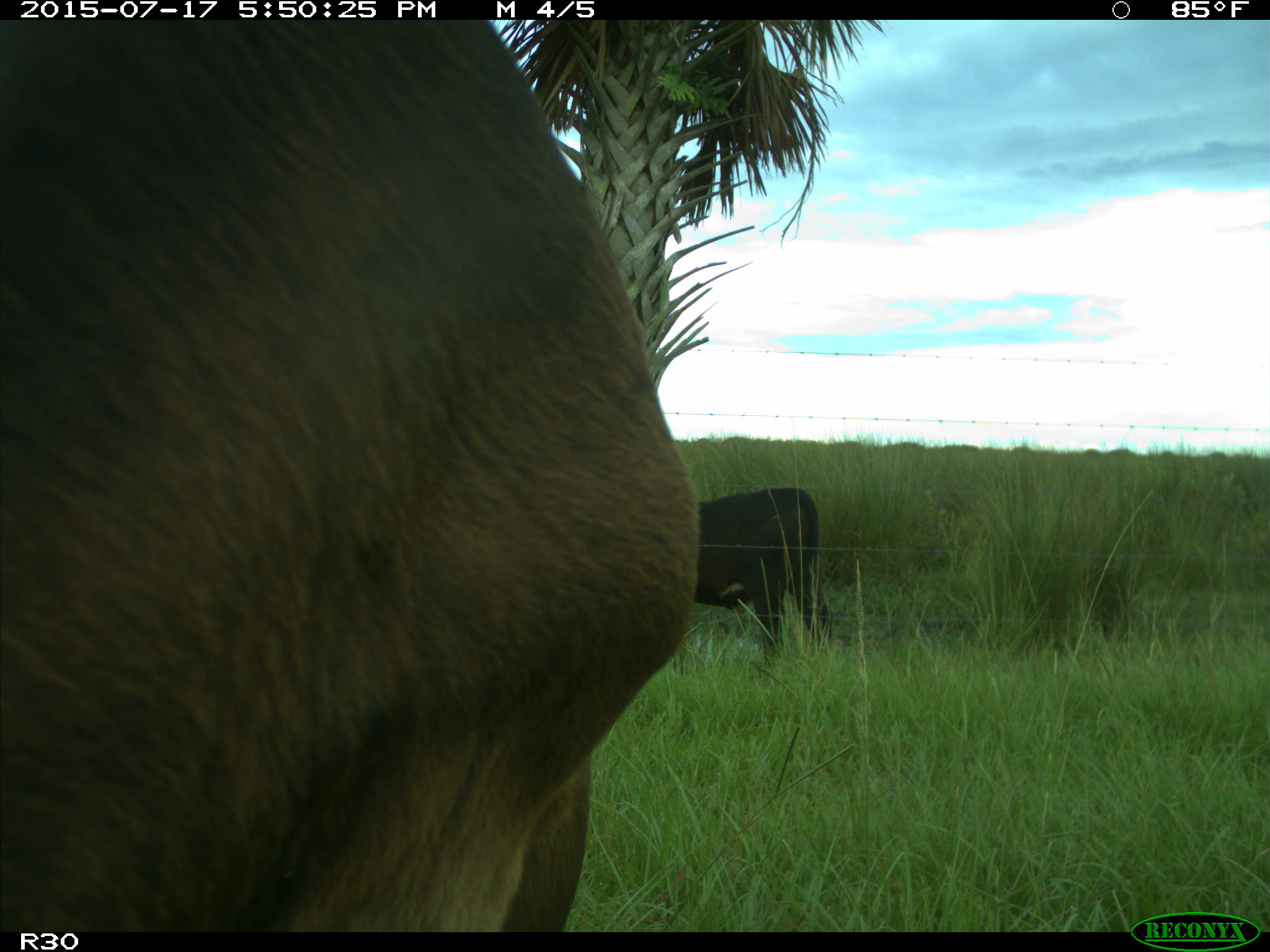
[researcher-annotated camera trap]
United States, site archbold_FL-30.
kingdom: Animalia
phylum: Chordata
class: Mammalia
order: Artiodactyla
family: Bovidae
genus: Bos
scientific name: Bos taurus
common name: domestic cow